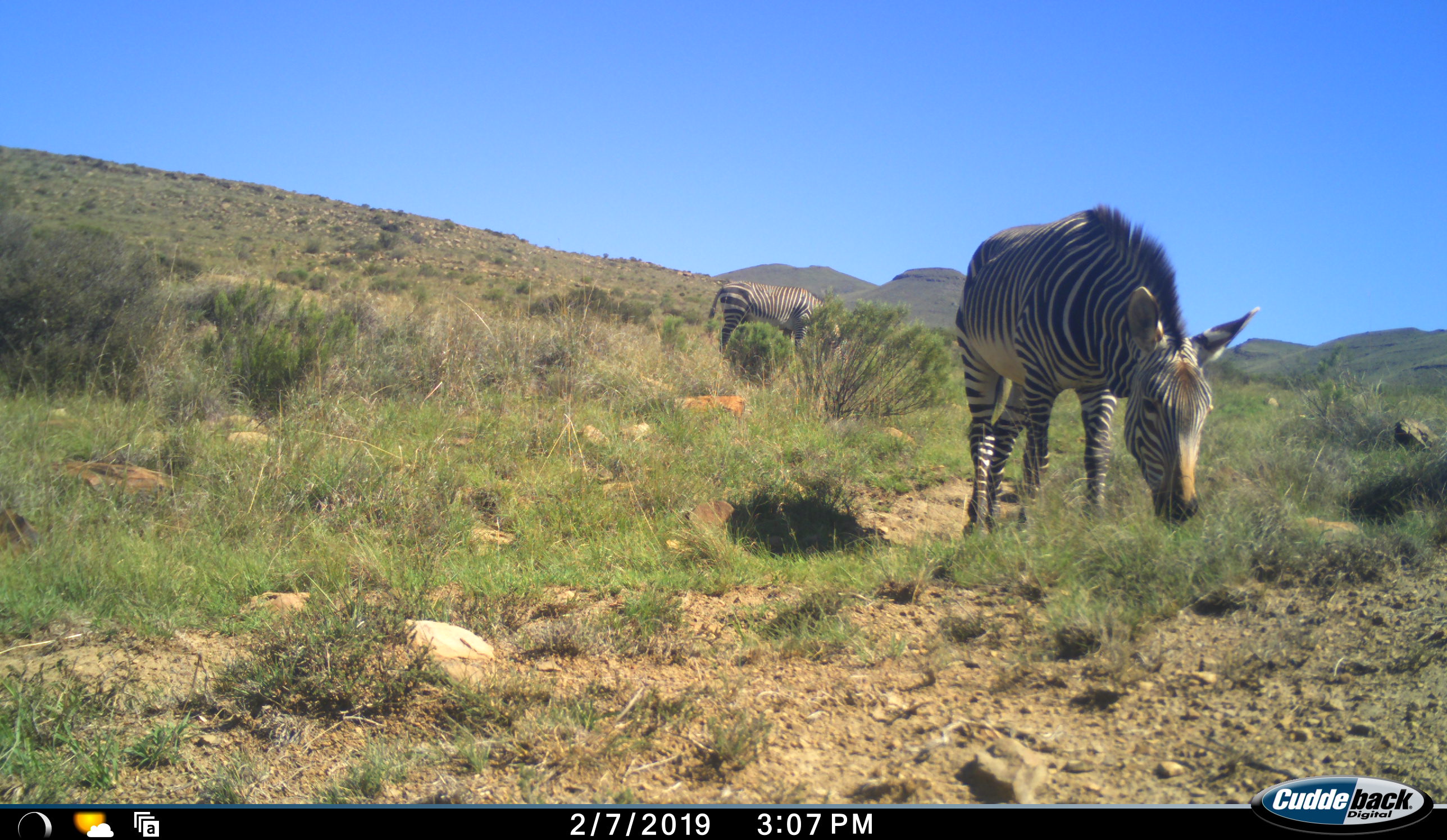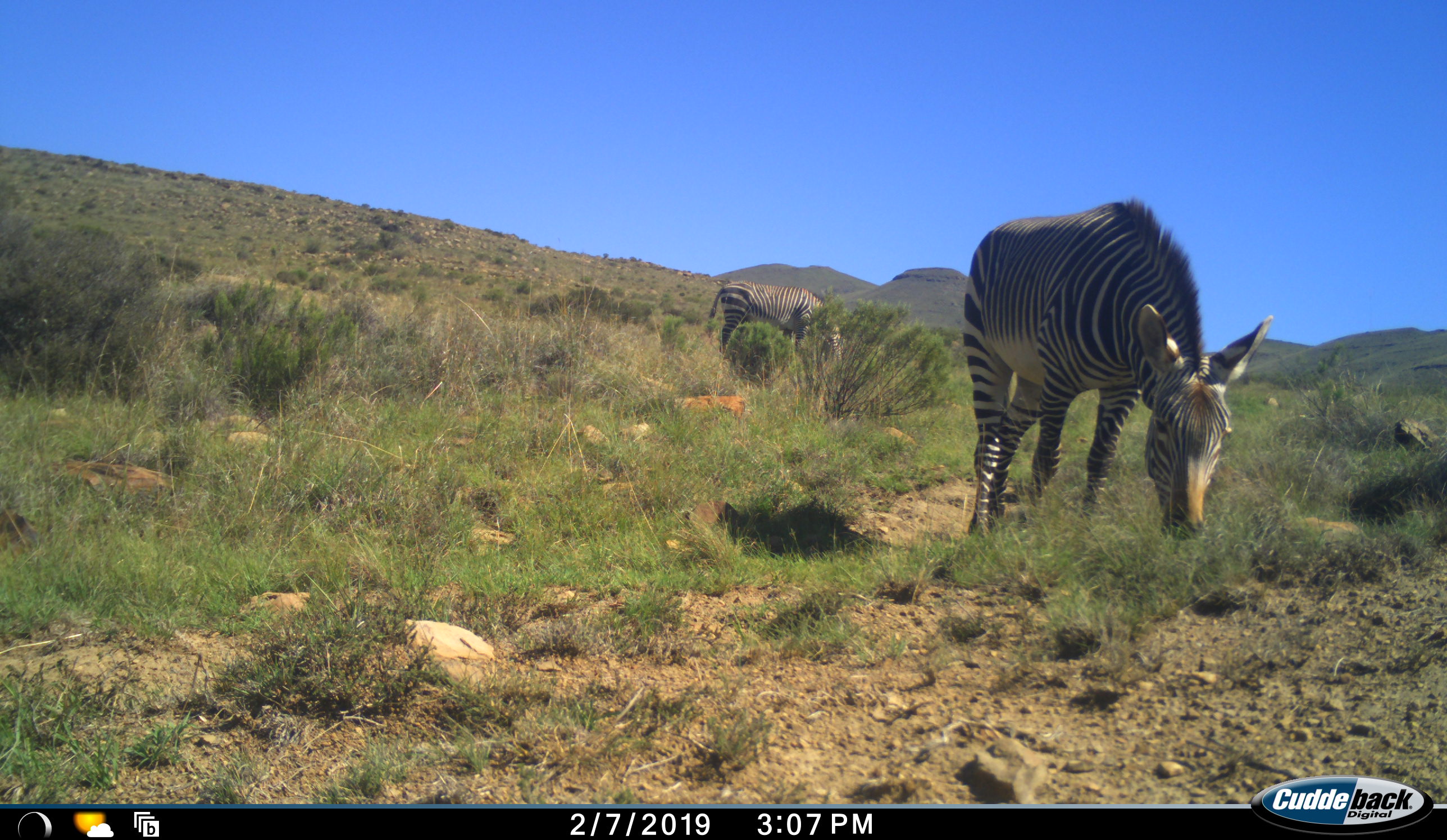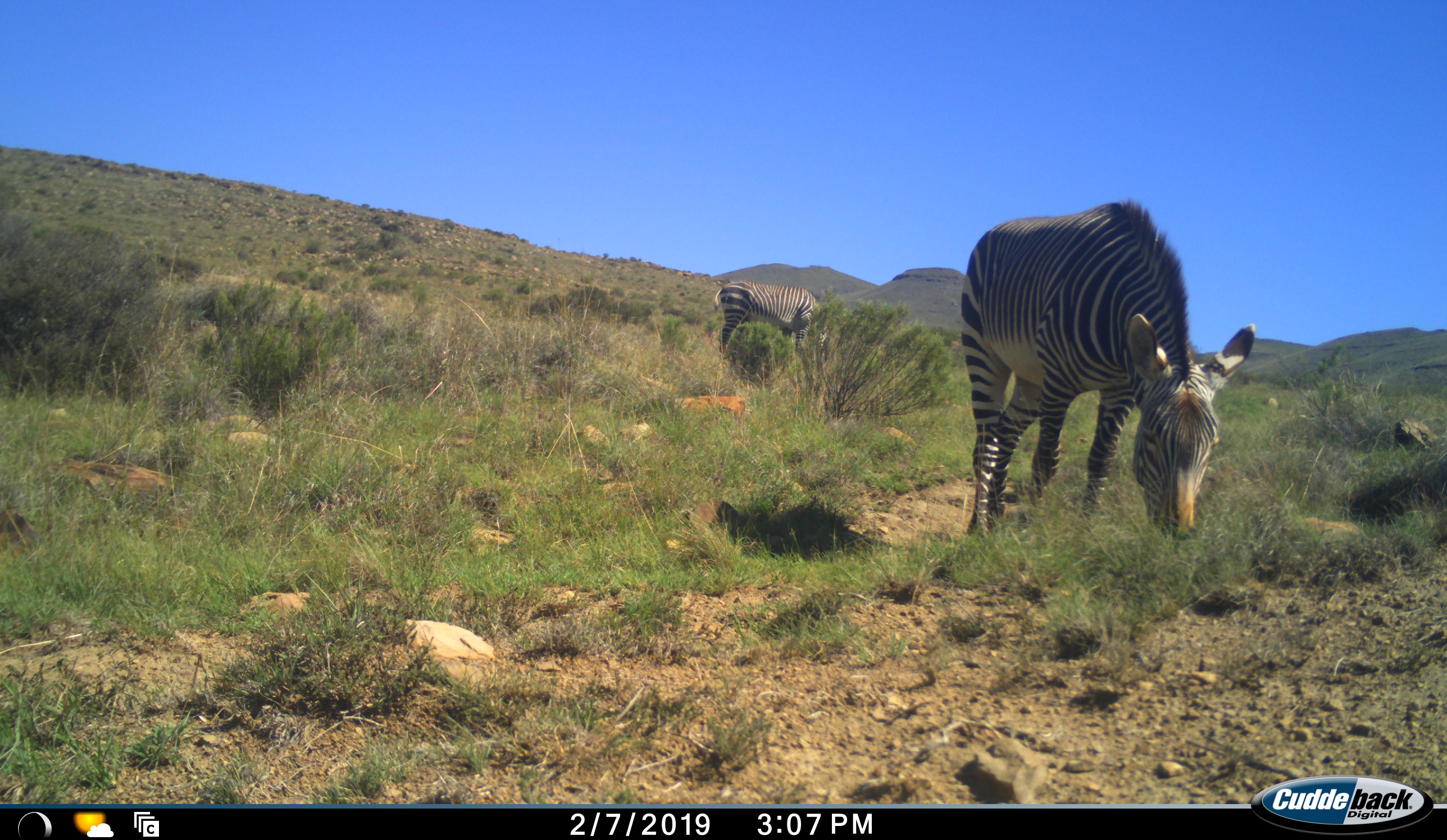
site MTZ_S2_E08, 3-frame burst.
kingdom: Animalia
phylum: Chordata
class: Mammalia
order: Perissodactyla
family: Equidae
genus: Equus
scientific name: Equus zebra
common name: mountain zebra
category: zebramountain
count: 2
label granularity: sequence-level